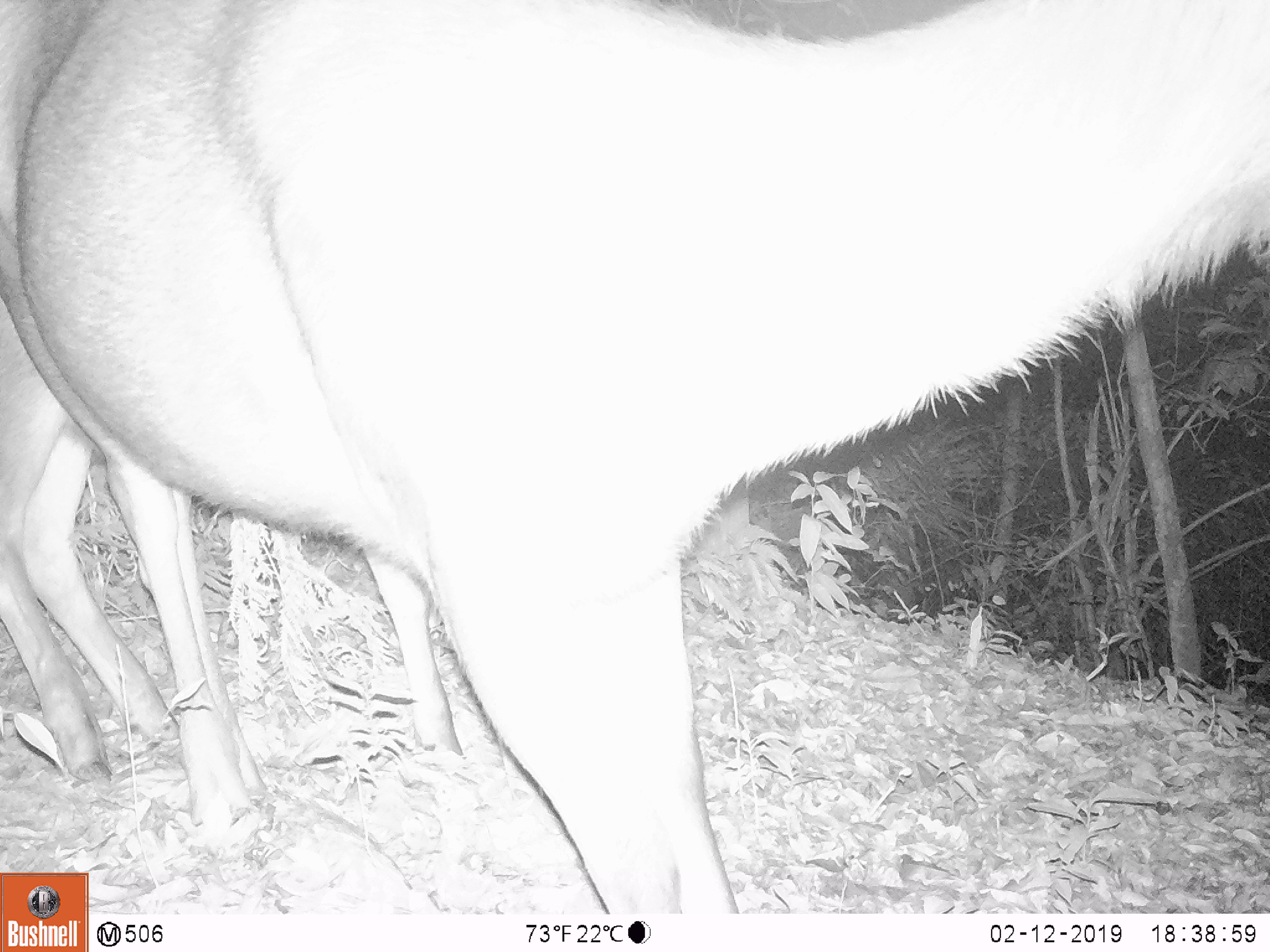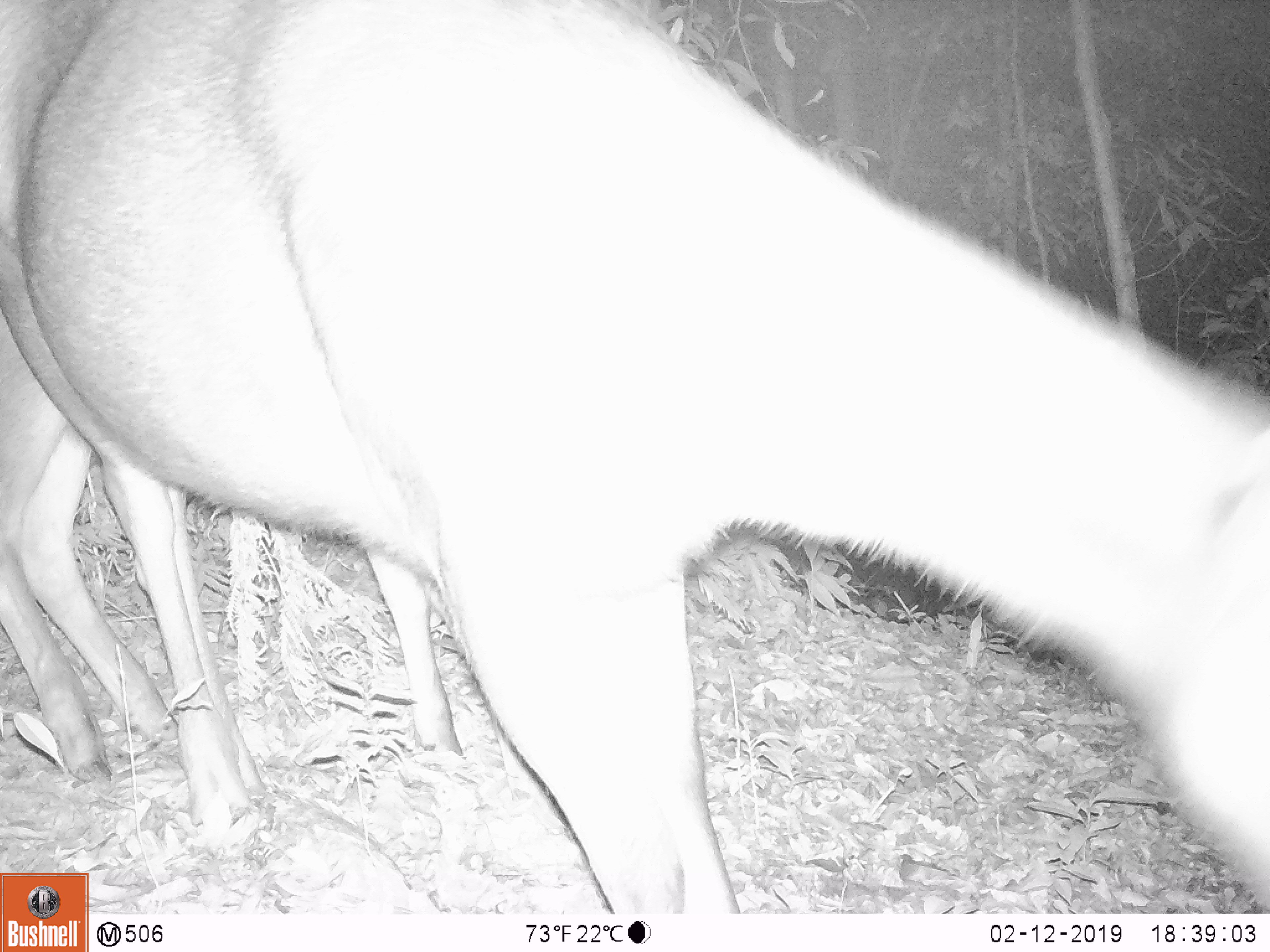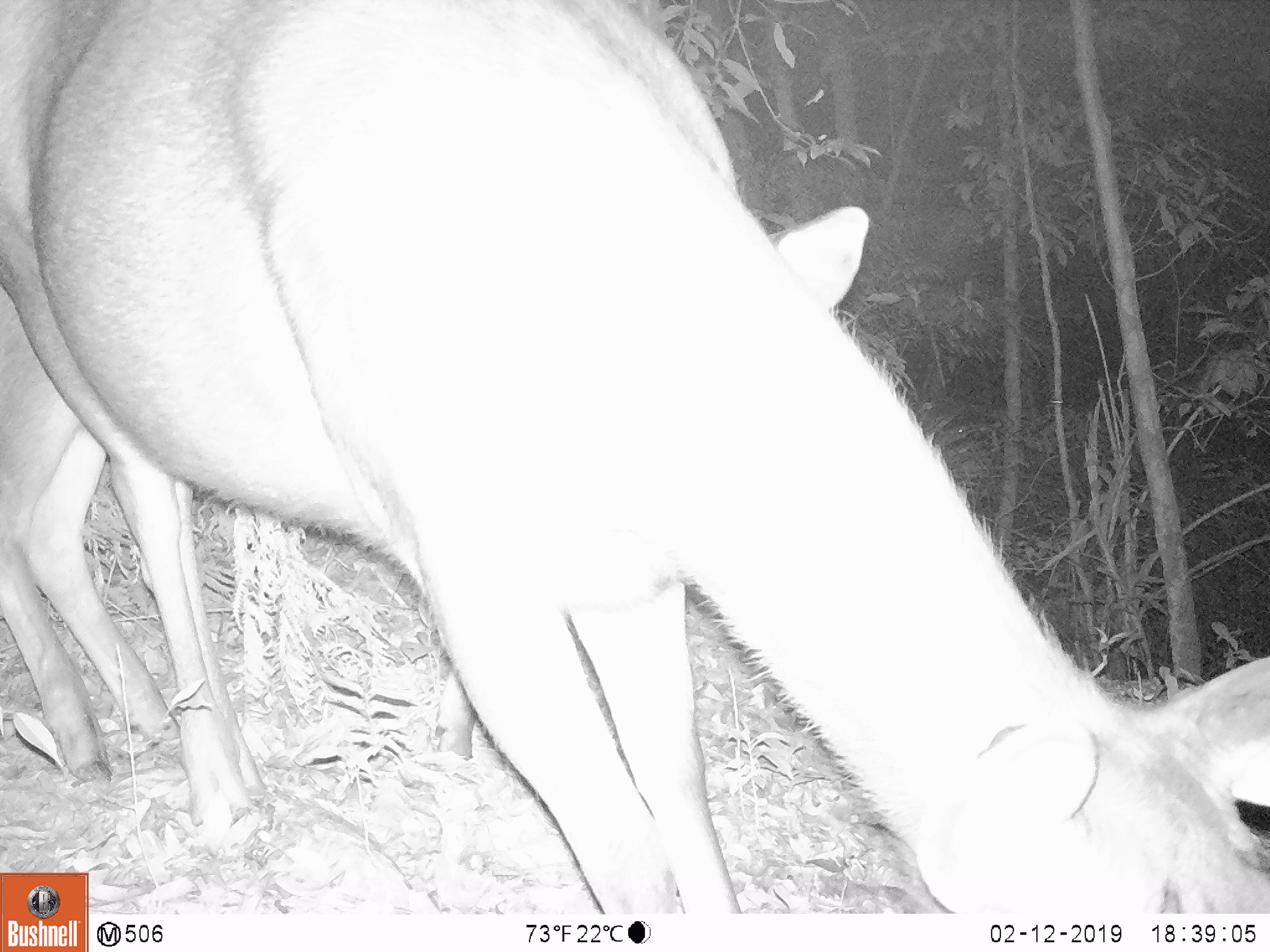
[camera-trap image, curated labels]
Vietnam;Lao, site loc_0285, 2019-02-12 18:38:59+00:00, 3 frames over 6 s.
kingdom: Animalia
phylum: Chordata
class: Mammalia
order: Artiodactyla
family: Cervidae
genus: Rusa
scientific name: Rusa unicolor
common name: sambar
Sambar (Rusa unicolor). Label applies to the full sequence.